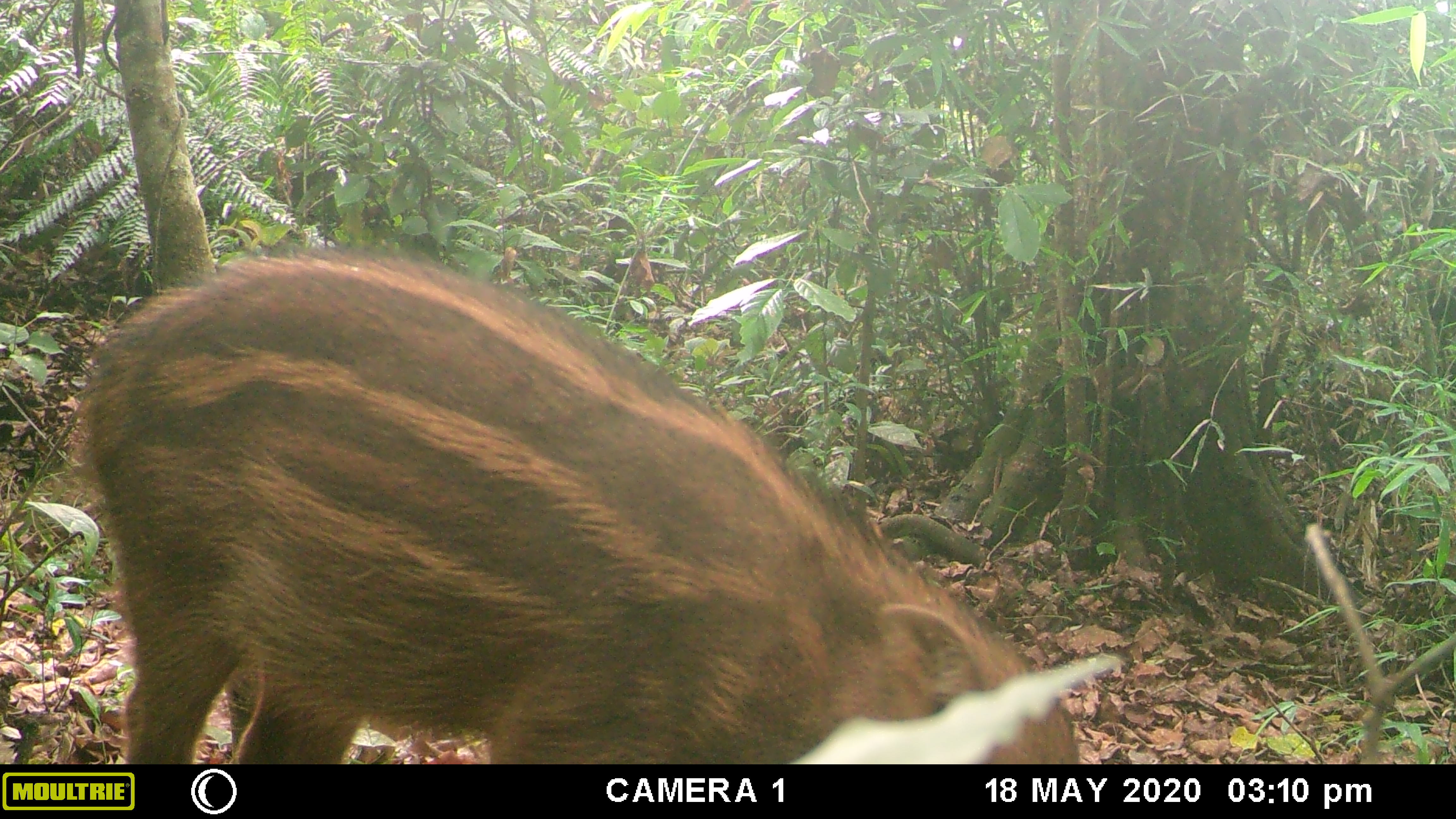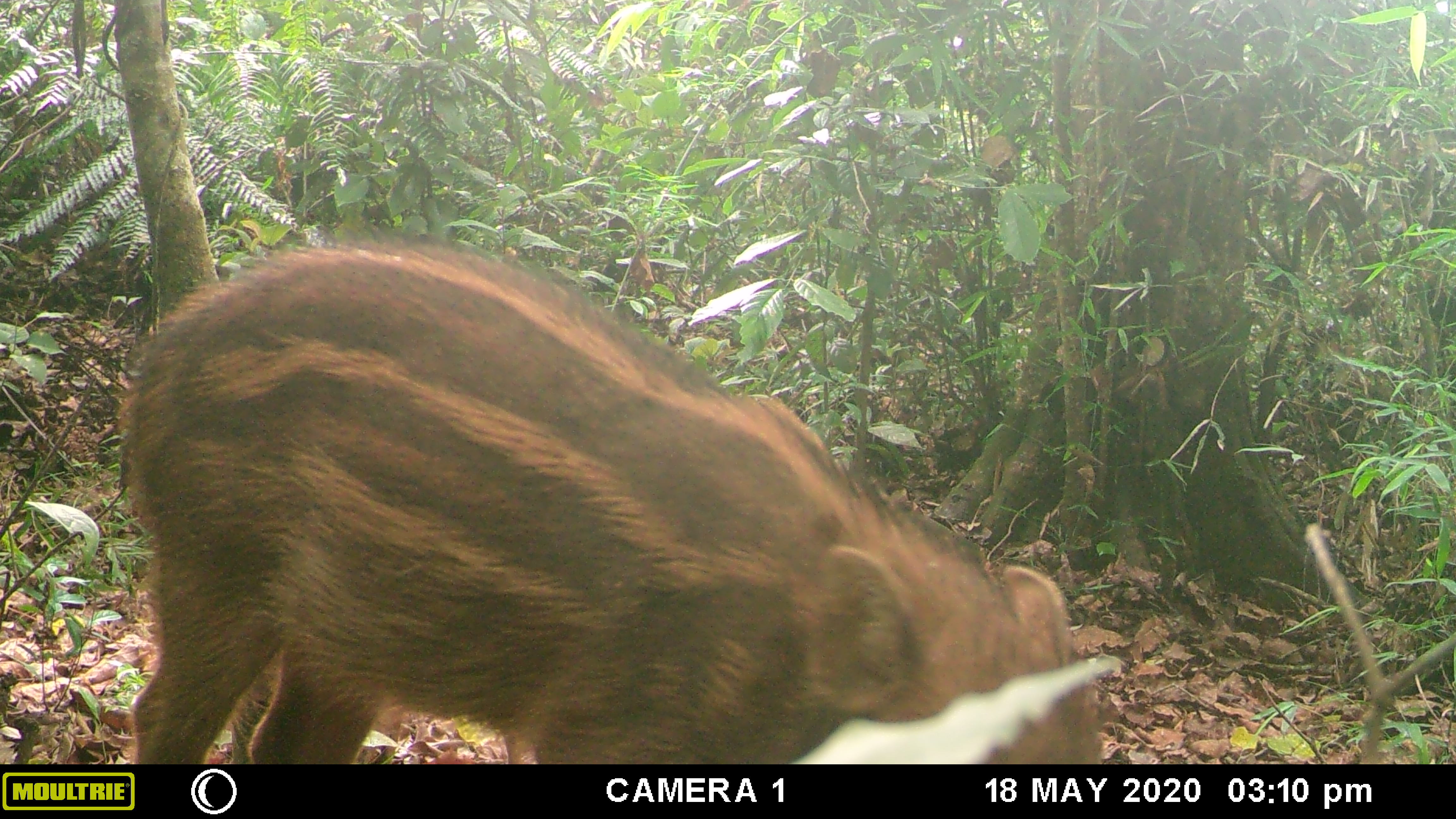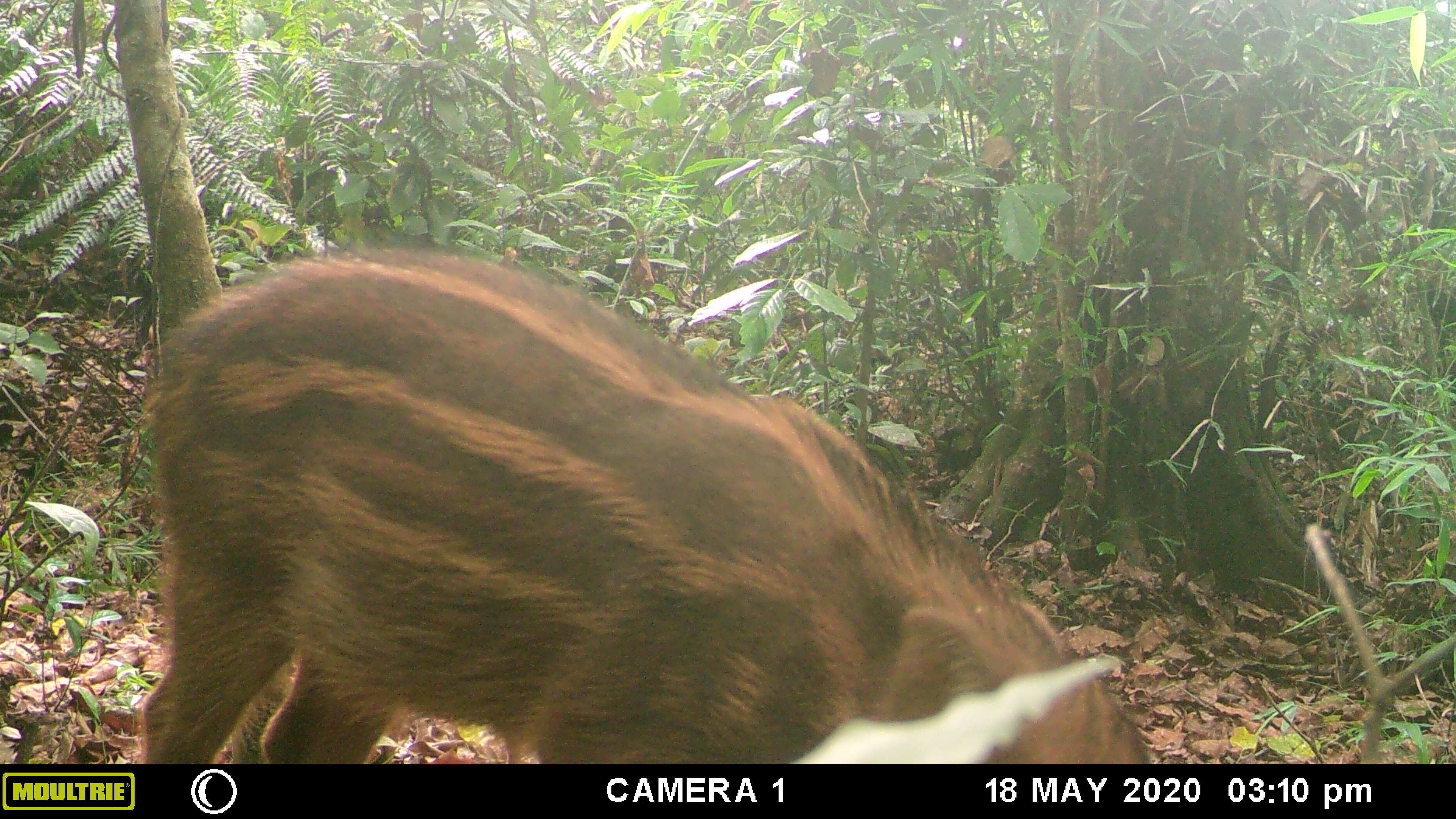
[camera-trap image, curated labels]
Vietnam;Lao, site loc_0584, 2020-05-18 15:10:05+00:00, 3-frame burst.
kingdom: Animalia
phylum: Chordata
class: Mammalia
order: Artiodactyla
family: Suidae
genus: Sus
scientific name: Sus scrofa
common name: eurasian wild pig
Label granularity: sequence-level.